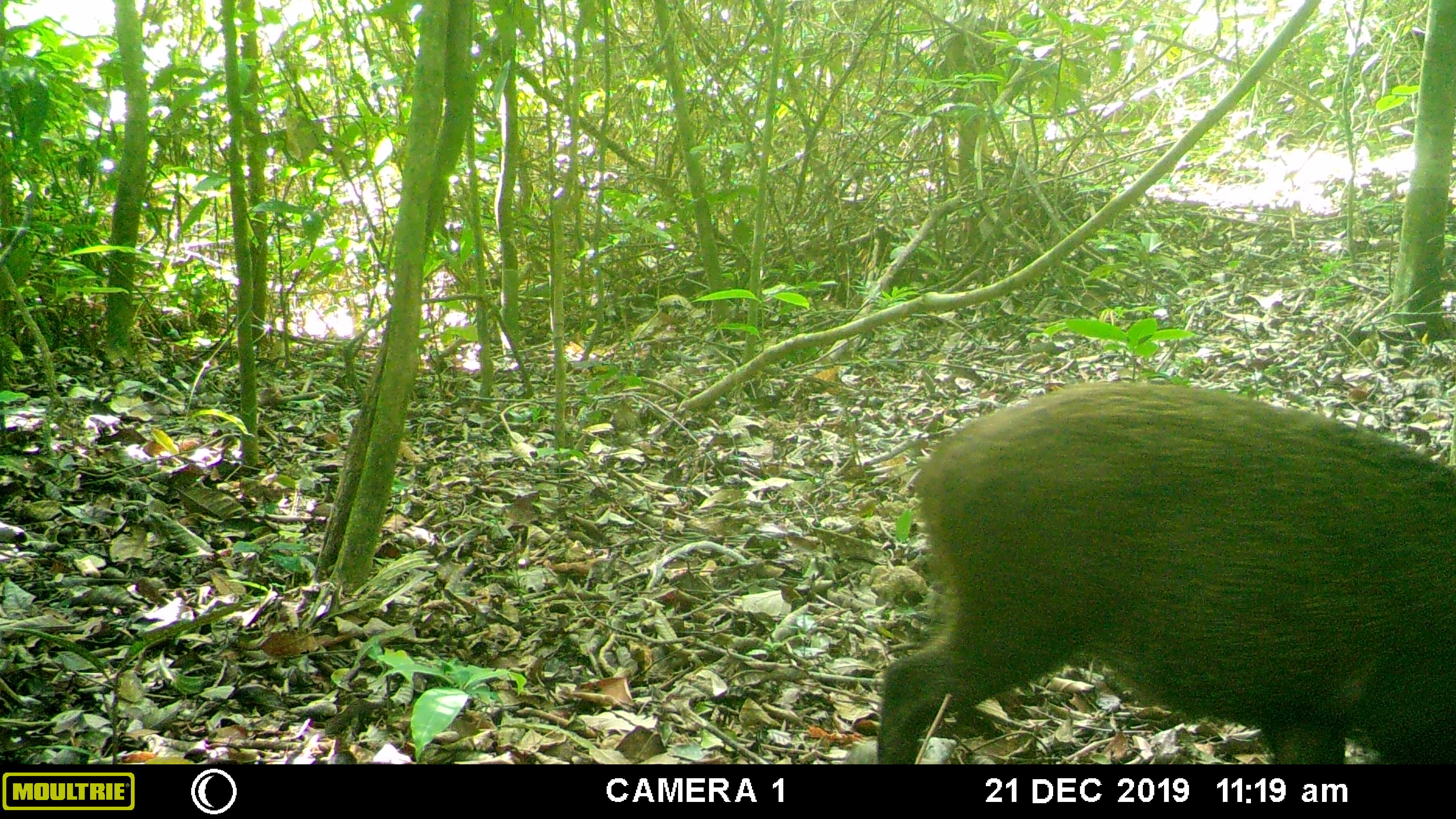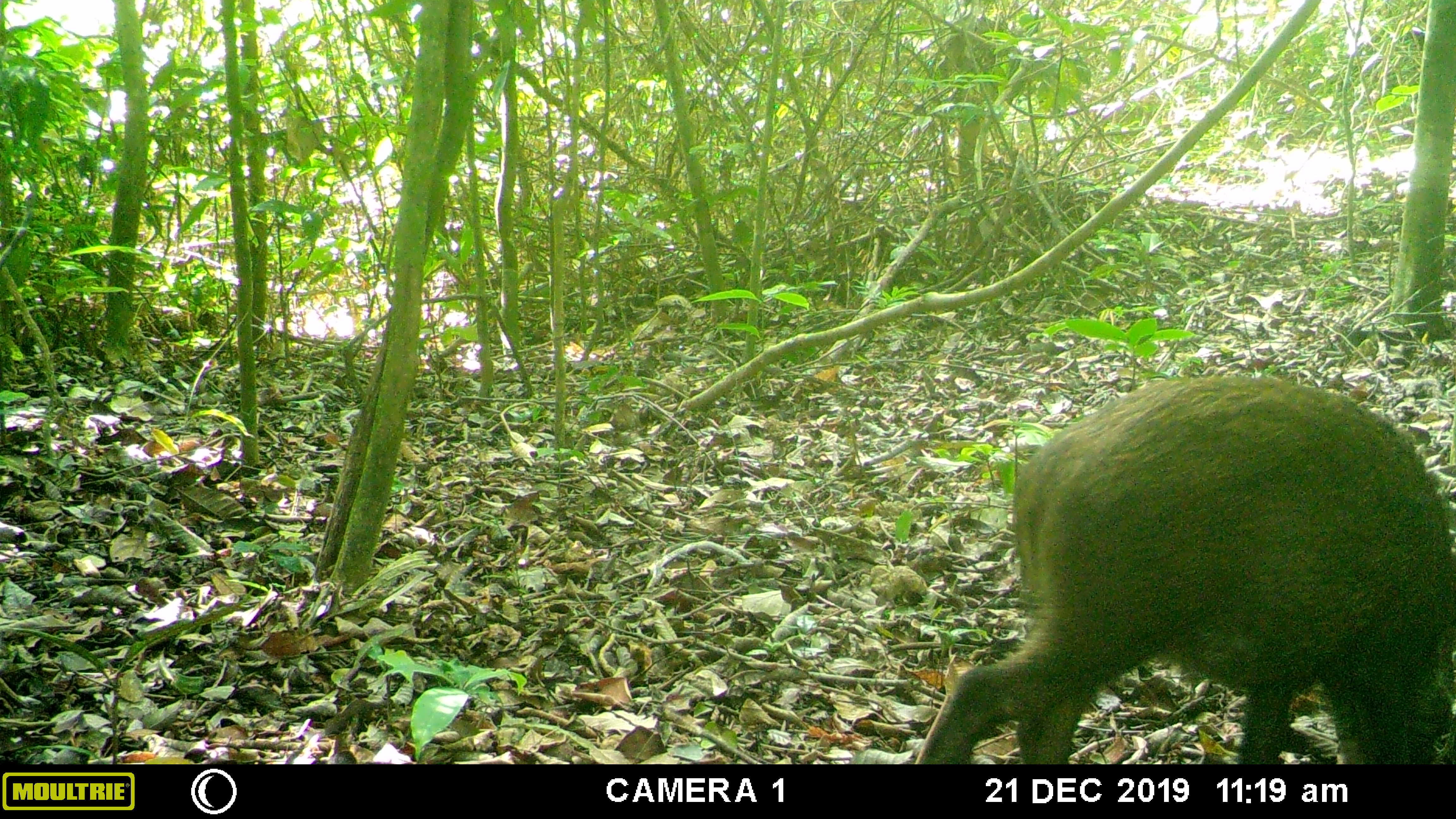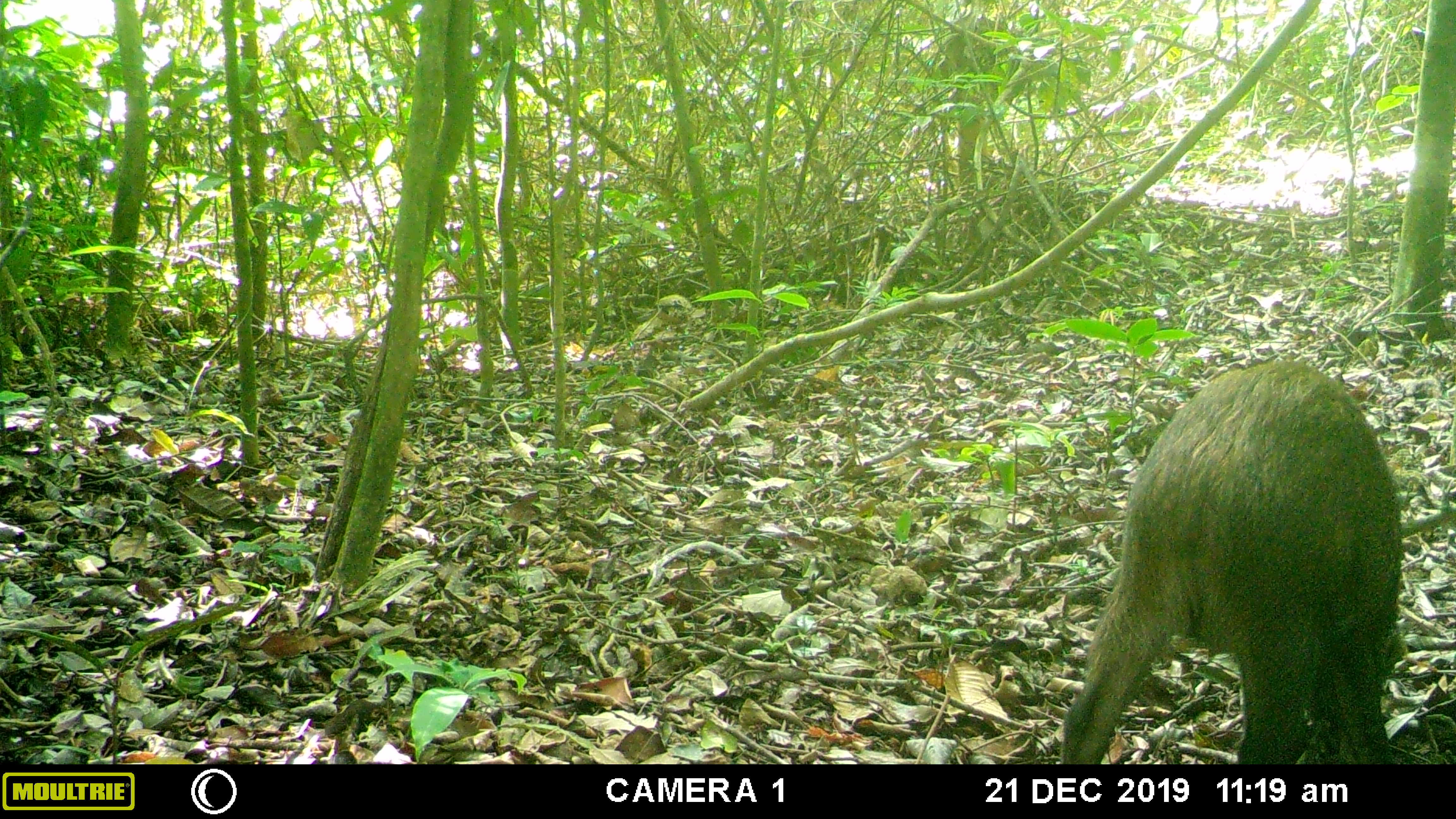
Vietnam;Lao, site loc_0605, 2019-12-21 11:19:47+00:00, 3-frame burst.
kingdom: Animalia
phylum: Chordata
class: Mammalia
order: Artiodactyla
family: Suidae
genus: Sus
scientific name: Sus scrofa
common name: eurasian wild pig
Eurasian wild pig (Sus scrofa). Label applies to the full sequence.